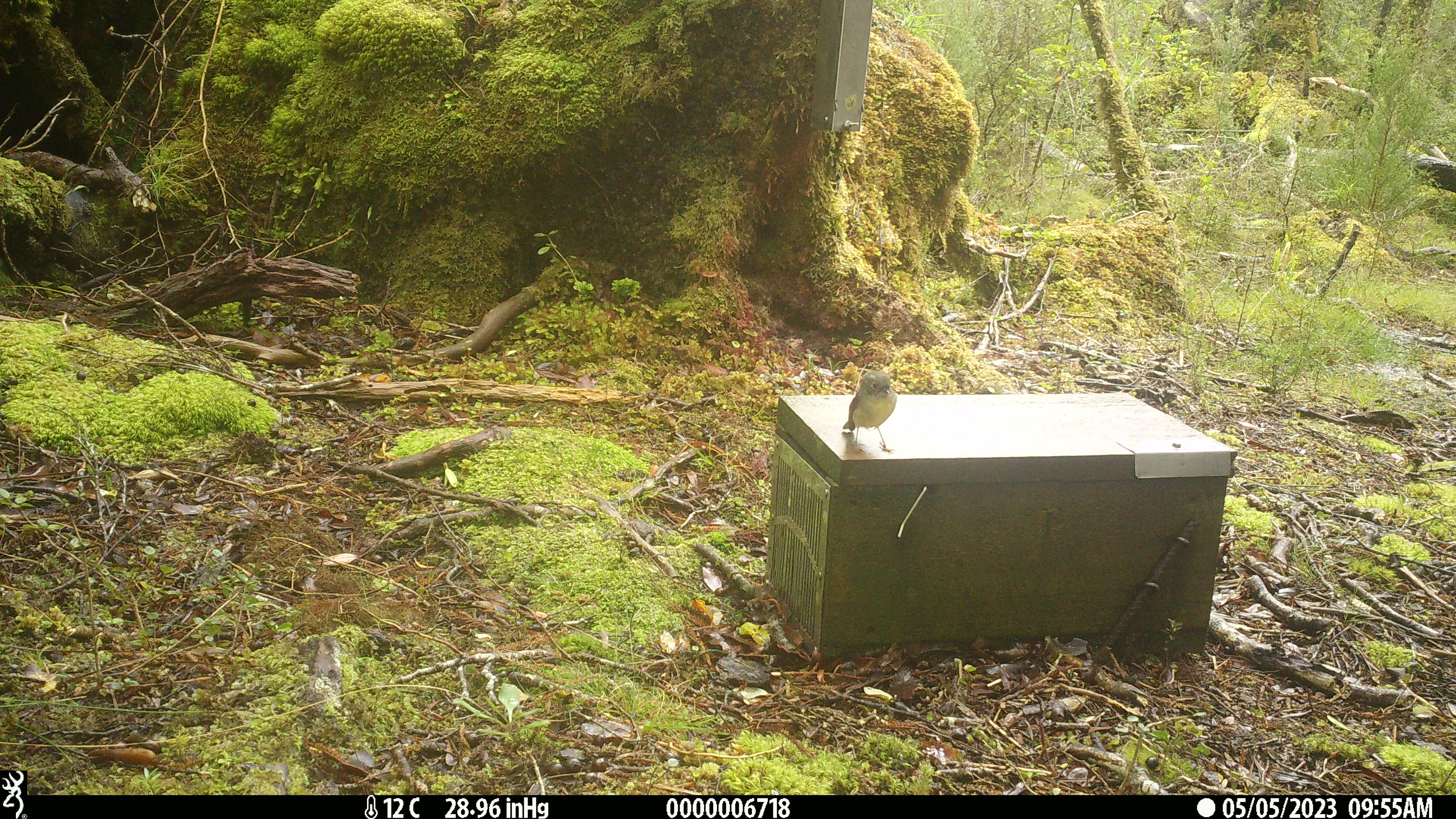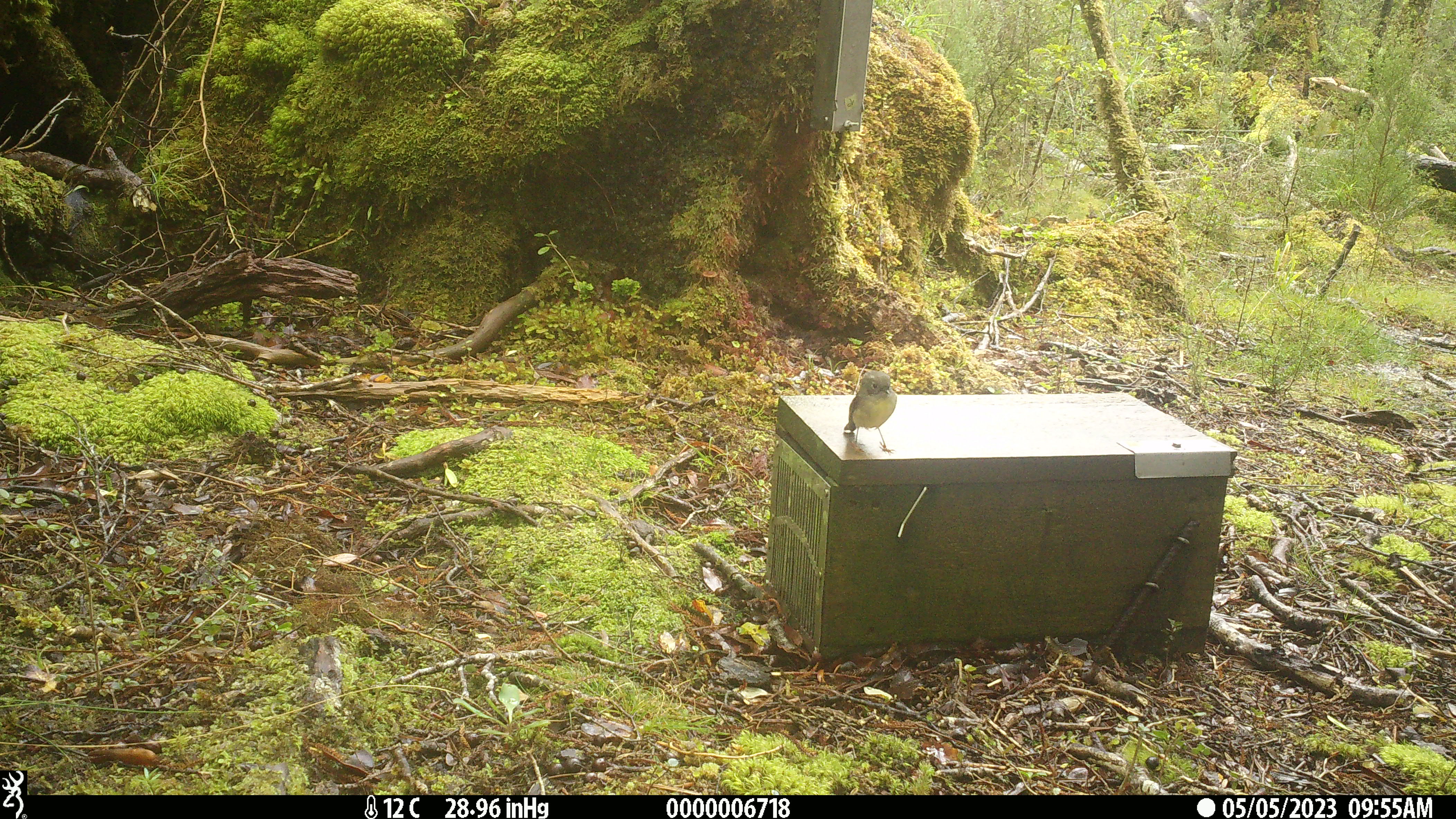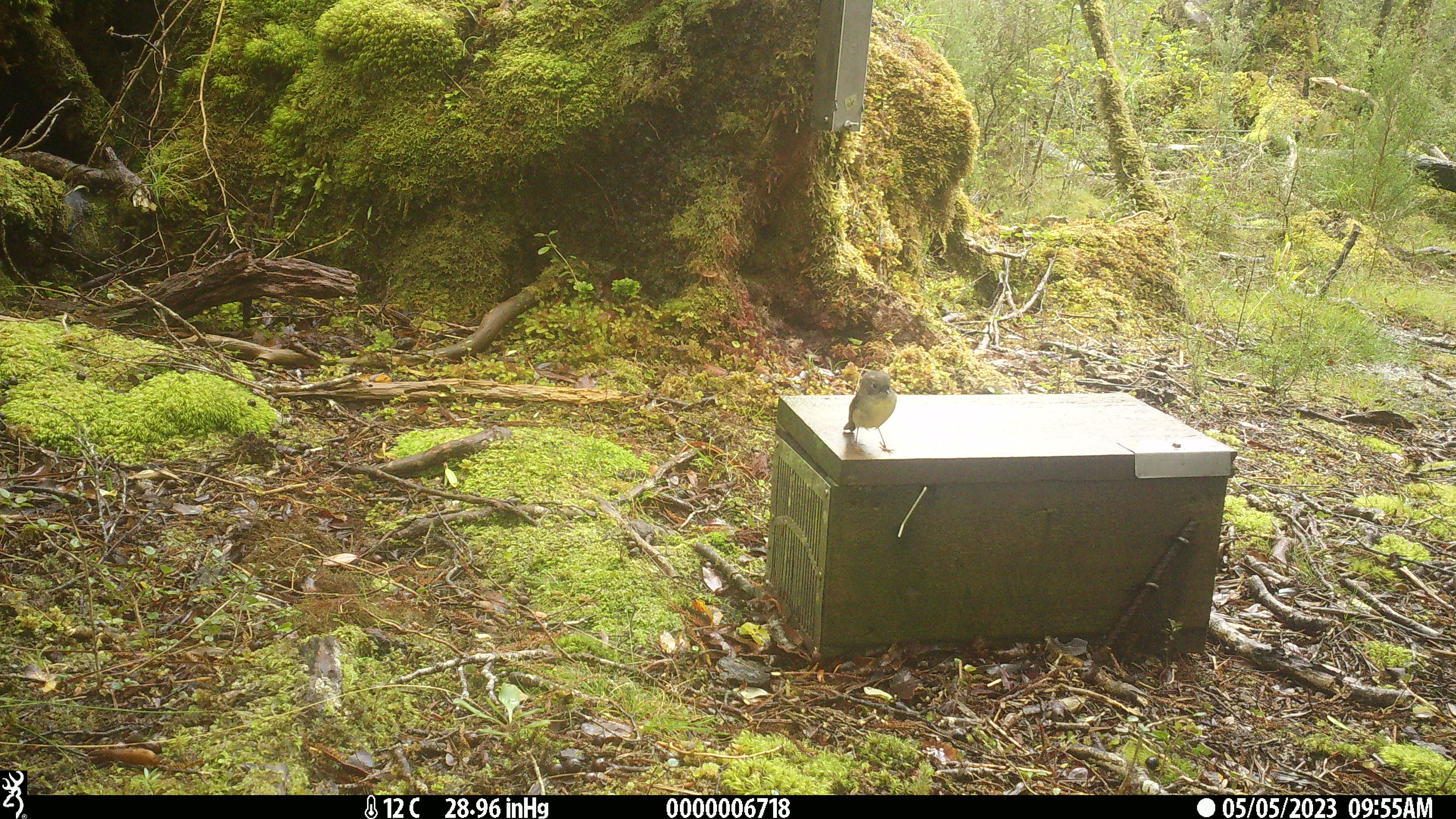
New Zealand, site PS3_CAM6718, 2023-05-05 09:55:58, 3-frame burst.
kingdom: Animalia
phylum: Chordata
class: Aves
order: Passeriformes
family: Petroicidae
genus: Petroica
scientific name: Petroica macrocephala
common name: tomtit